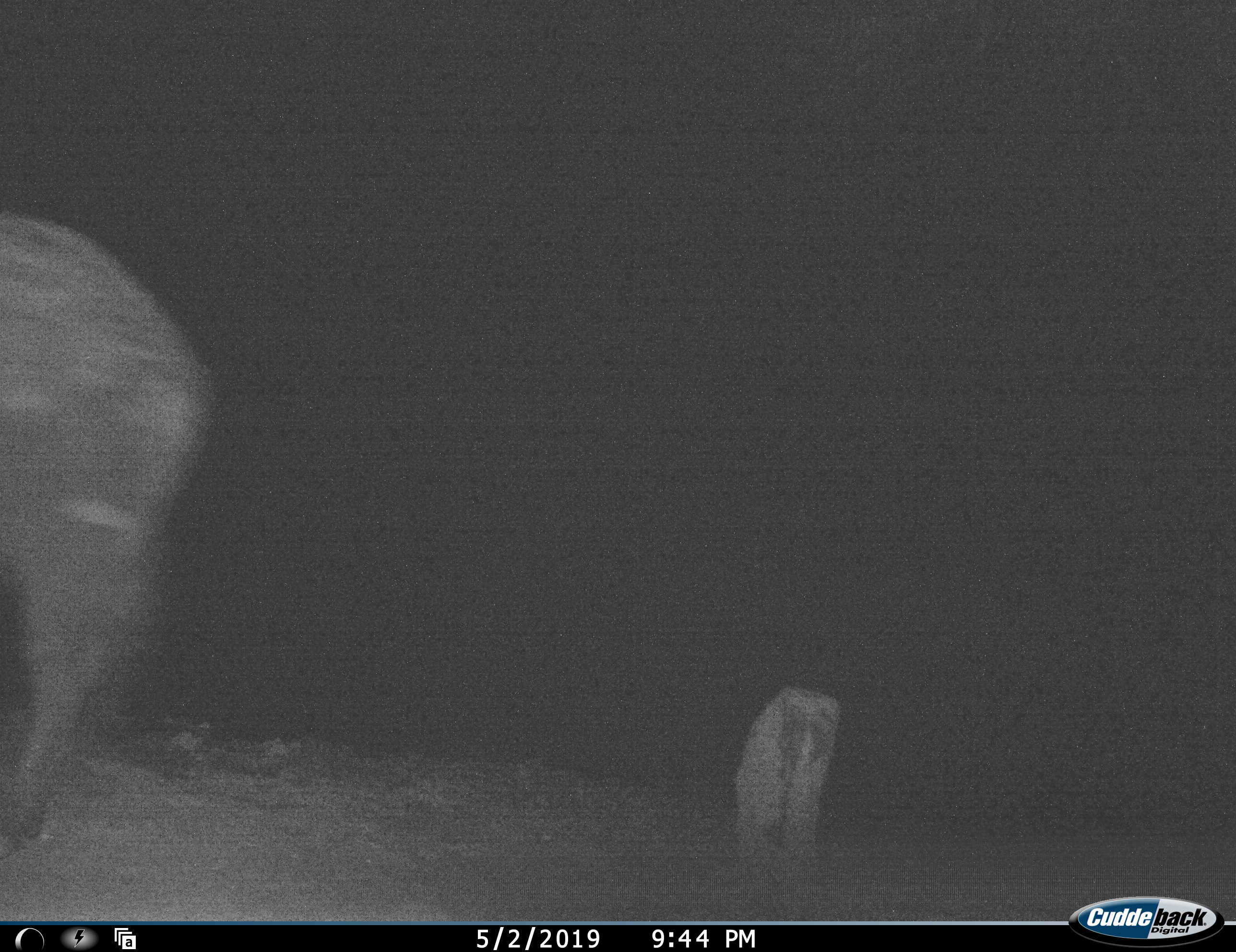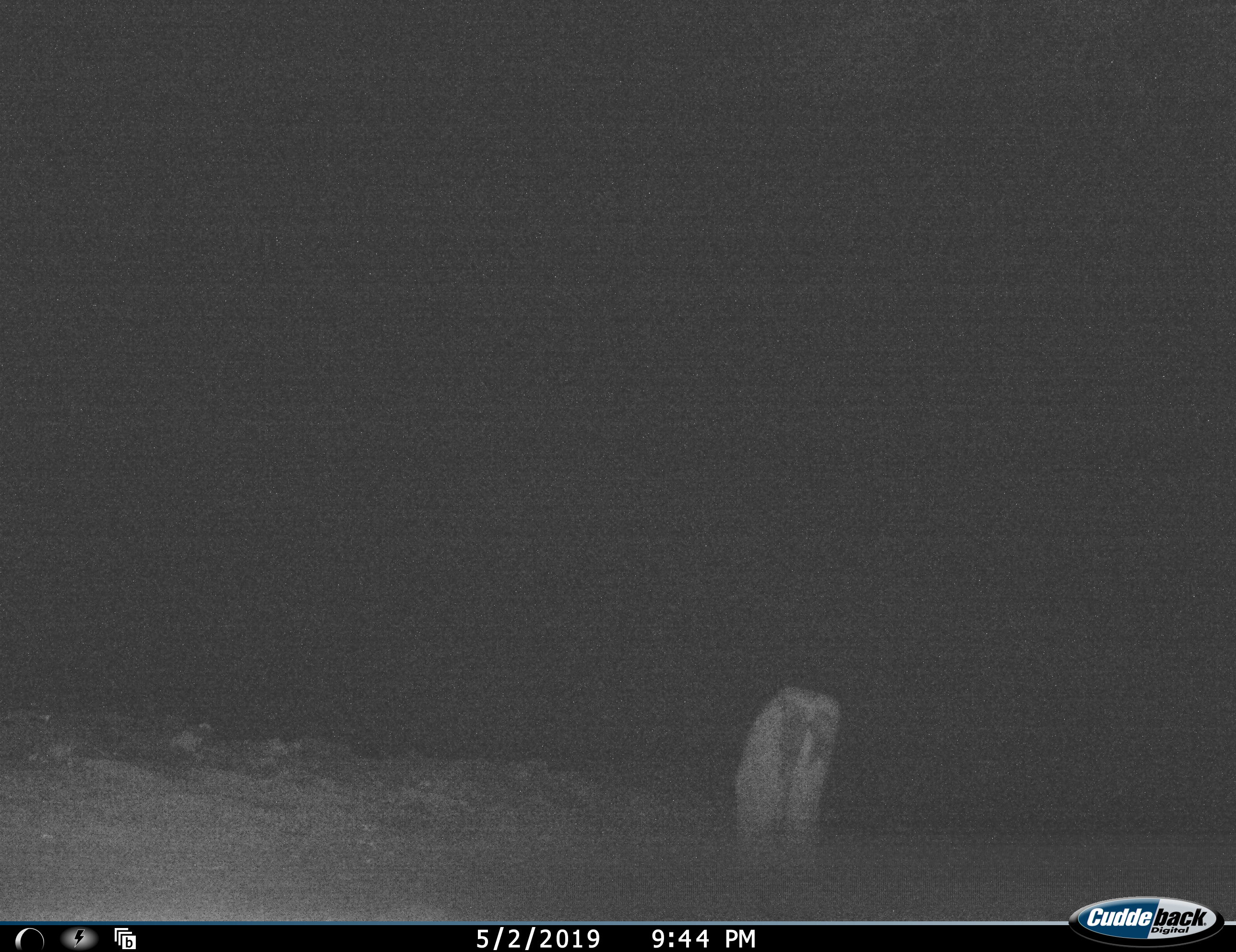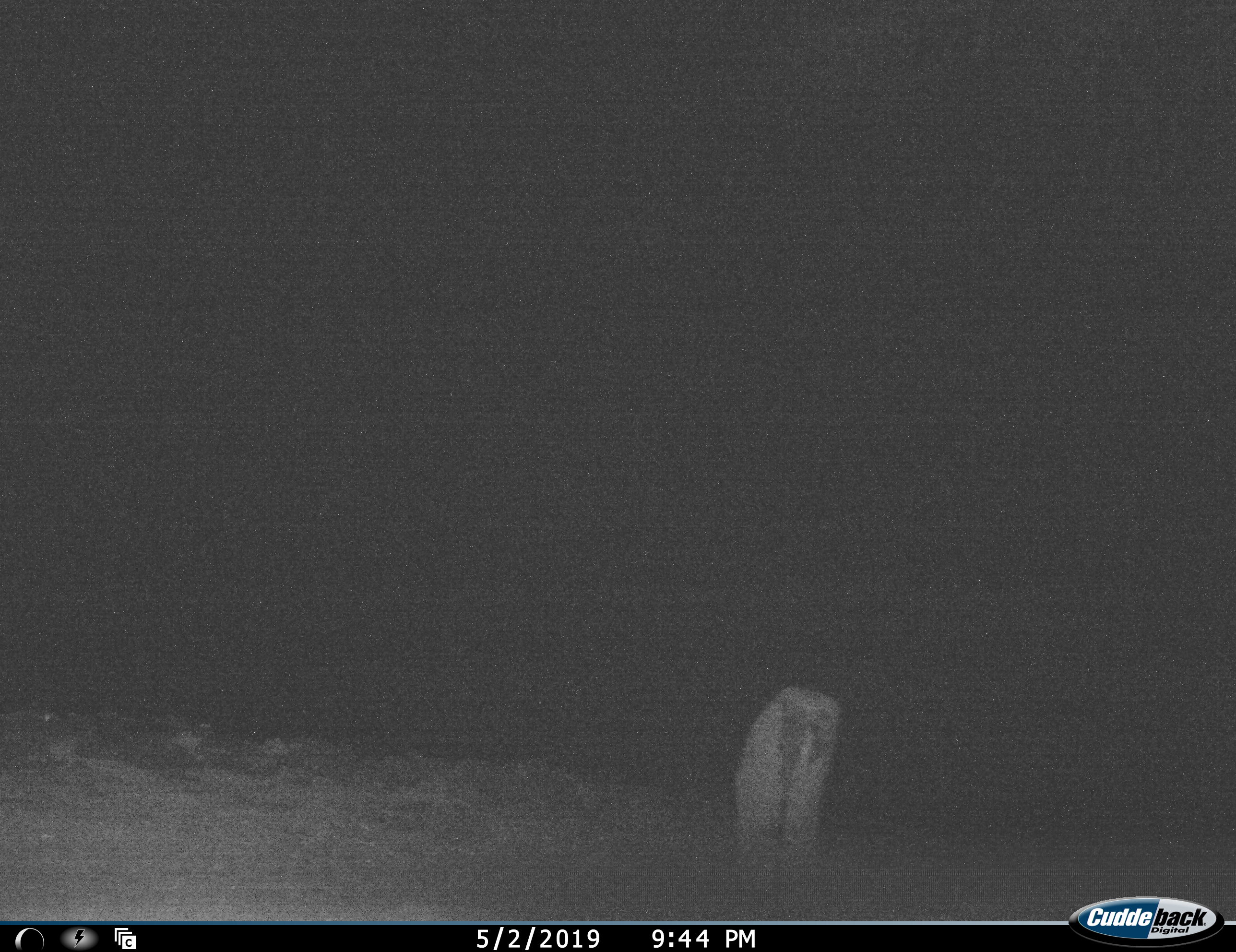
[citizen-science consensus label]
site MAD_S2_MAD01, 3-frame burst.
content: unidentified animal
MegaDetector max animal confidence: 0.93